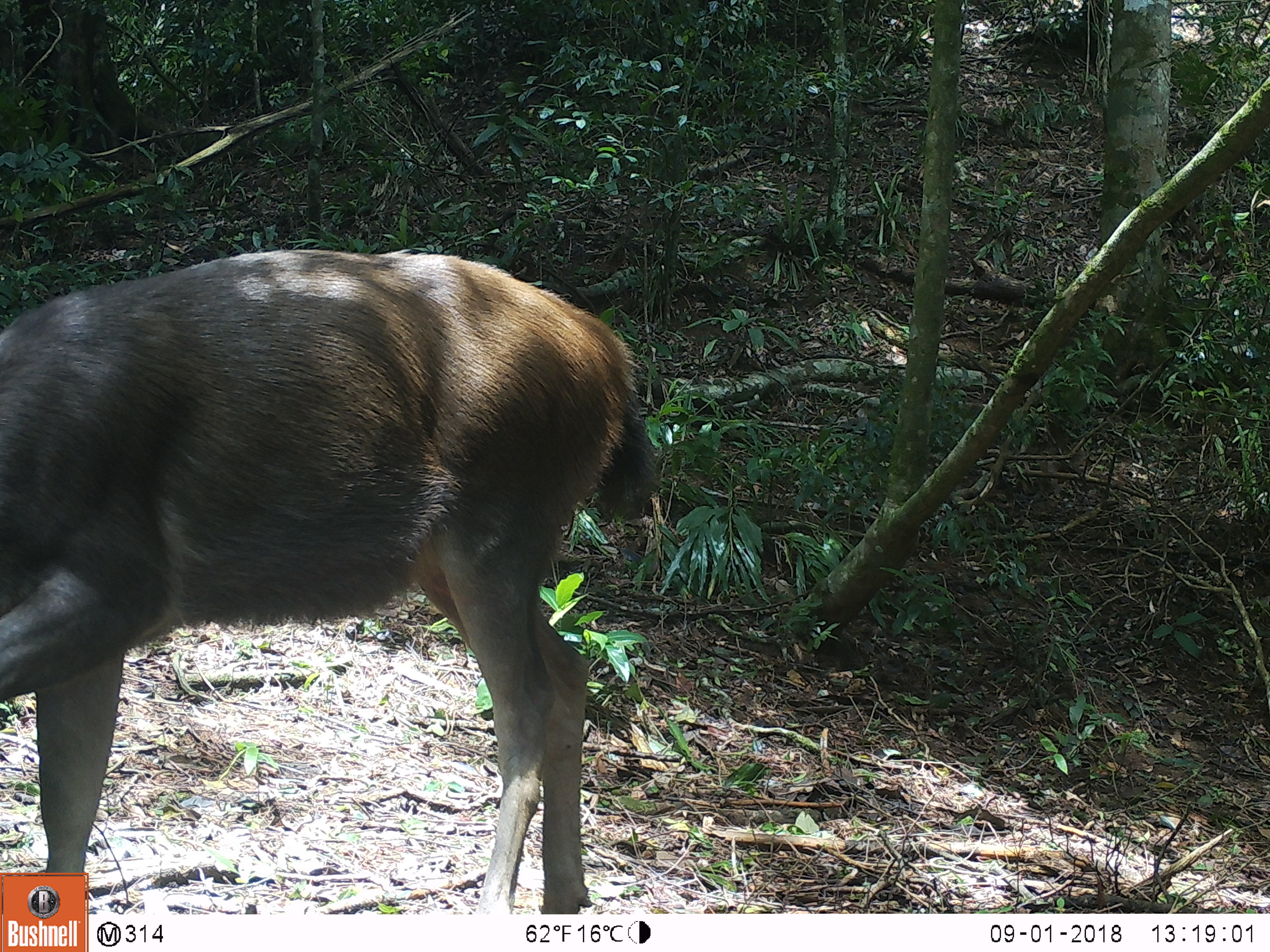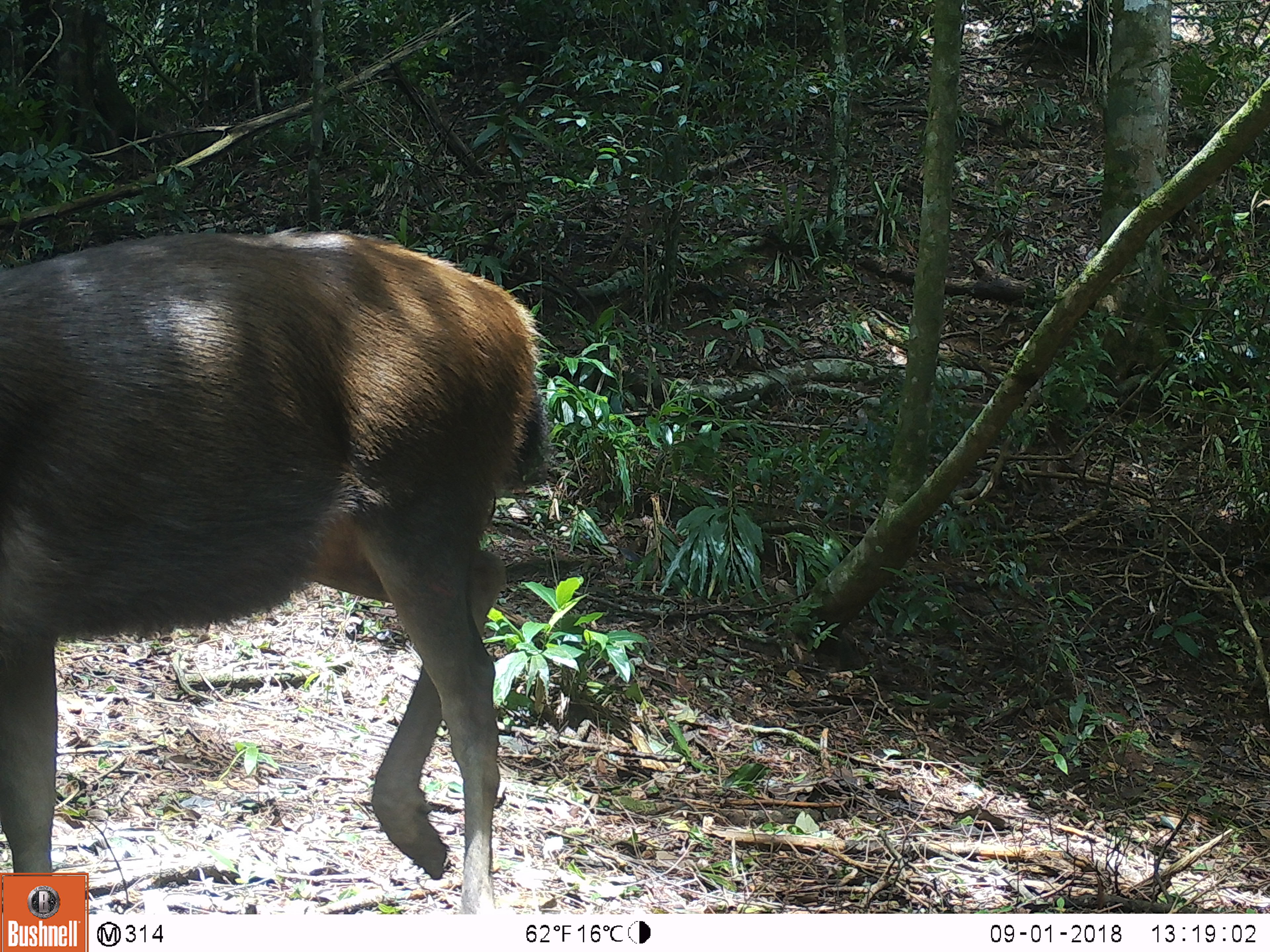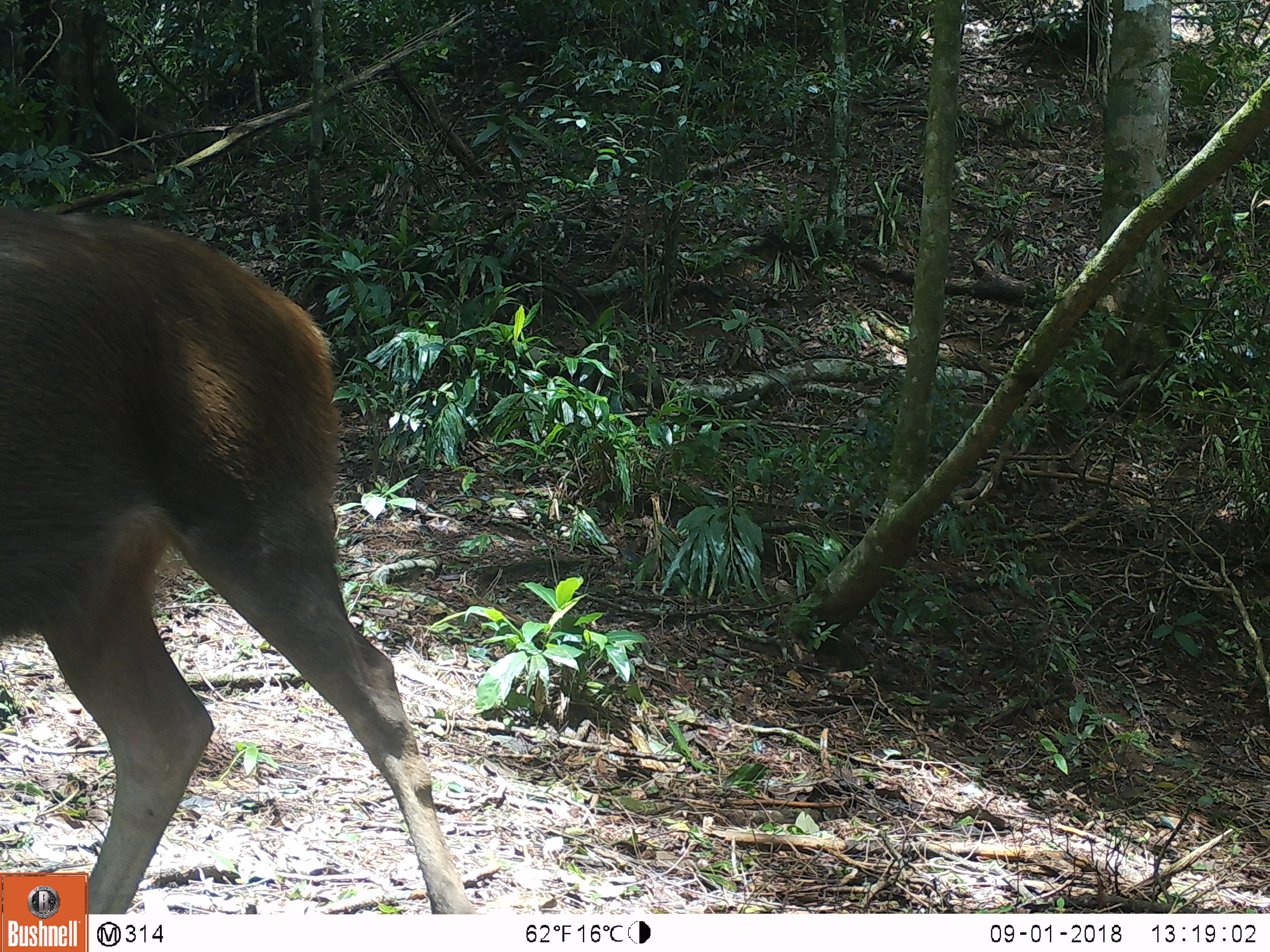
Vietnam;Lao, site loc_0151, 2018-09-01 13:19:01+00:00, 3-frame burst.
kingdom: Animalia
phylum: Chordata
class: Mammalia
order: Artiodactyla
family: Cervidae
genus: Rusa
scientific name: Rusa unicolor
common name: sambar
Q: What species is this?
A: Sambar (Rusa unicolor).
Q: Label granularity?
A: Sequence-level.